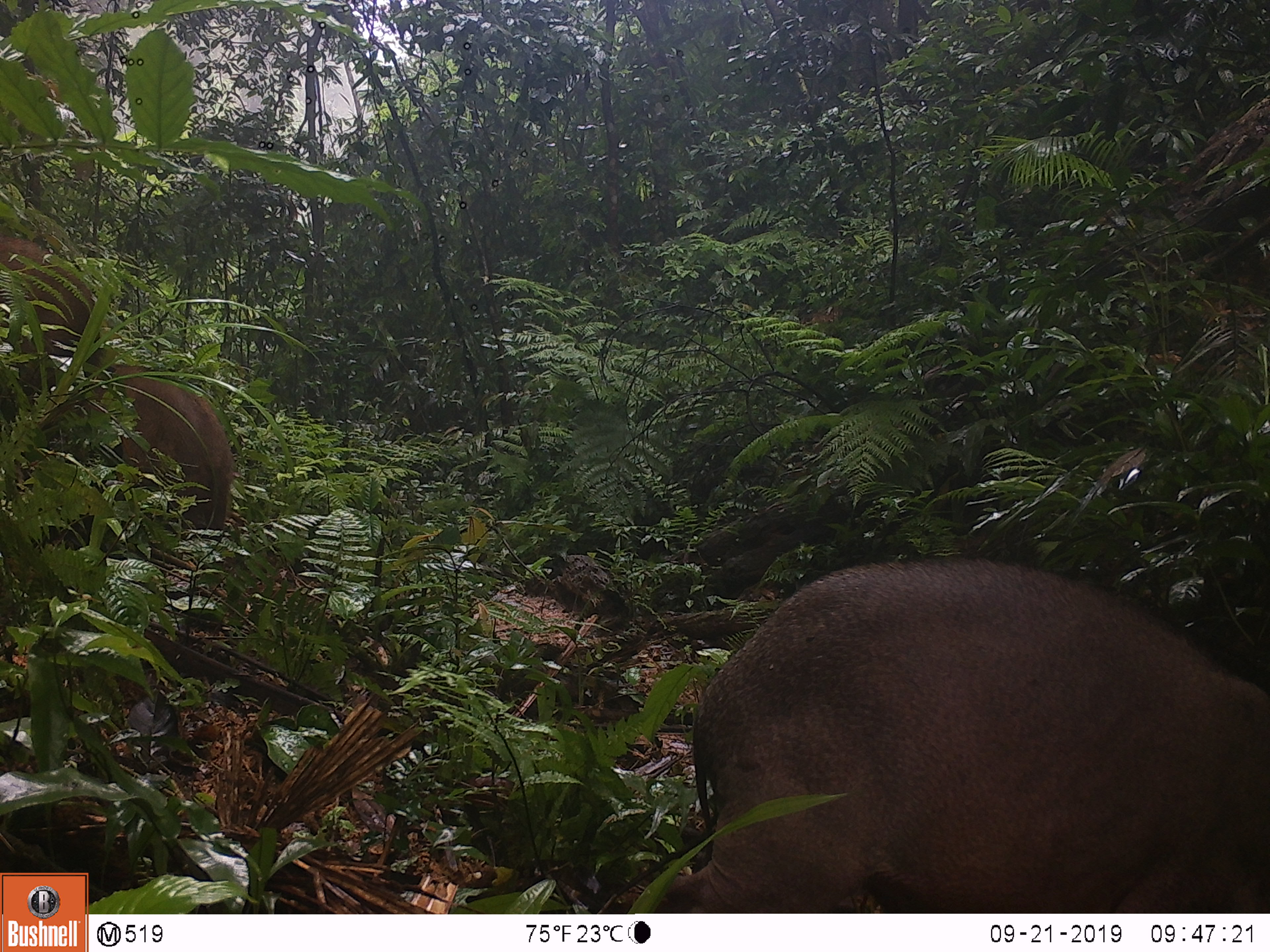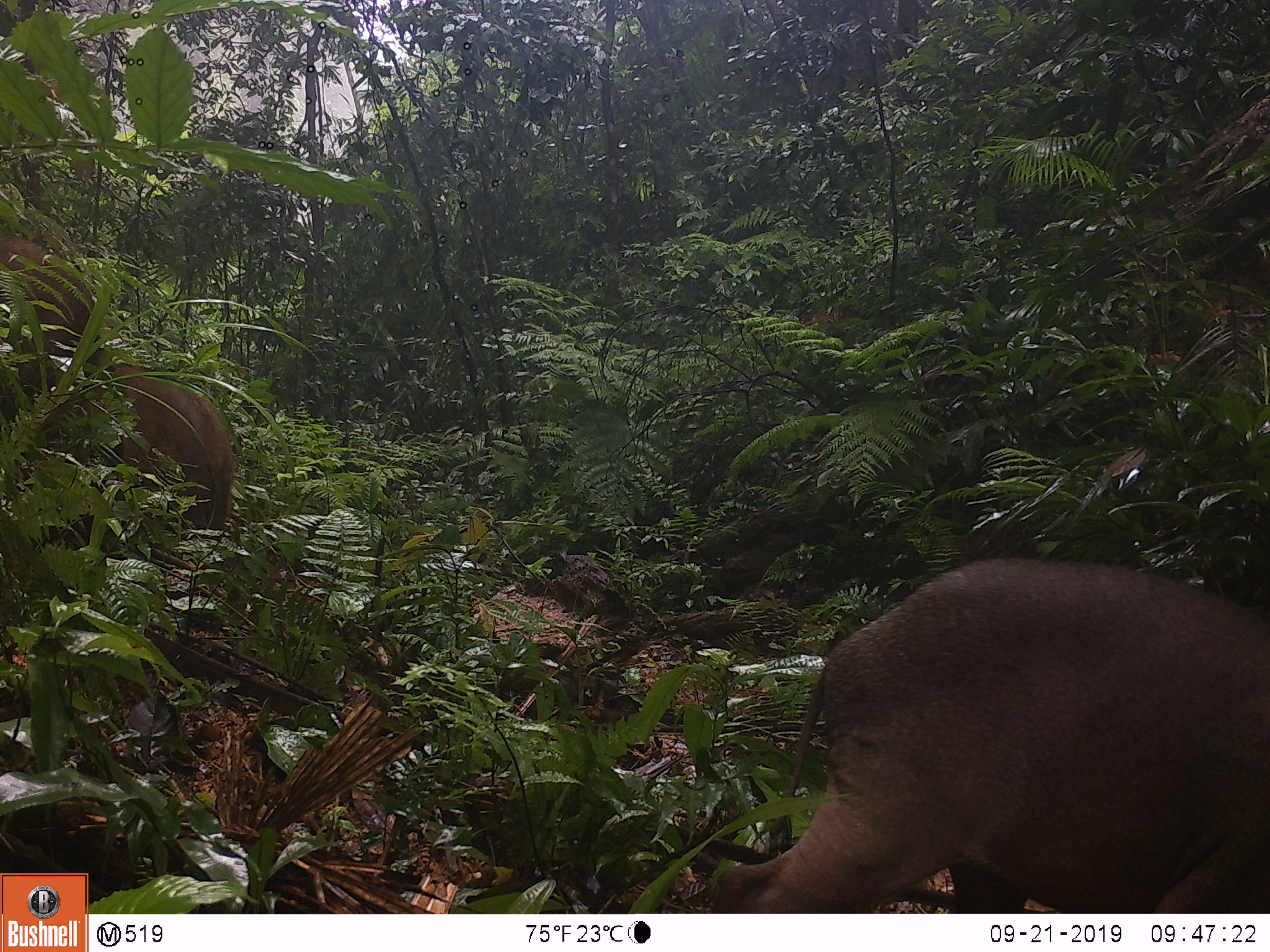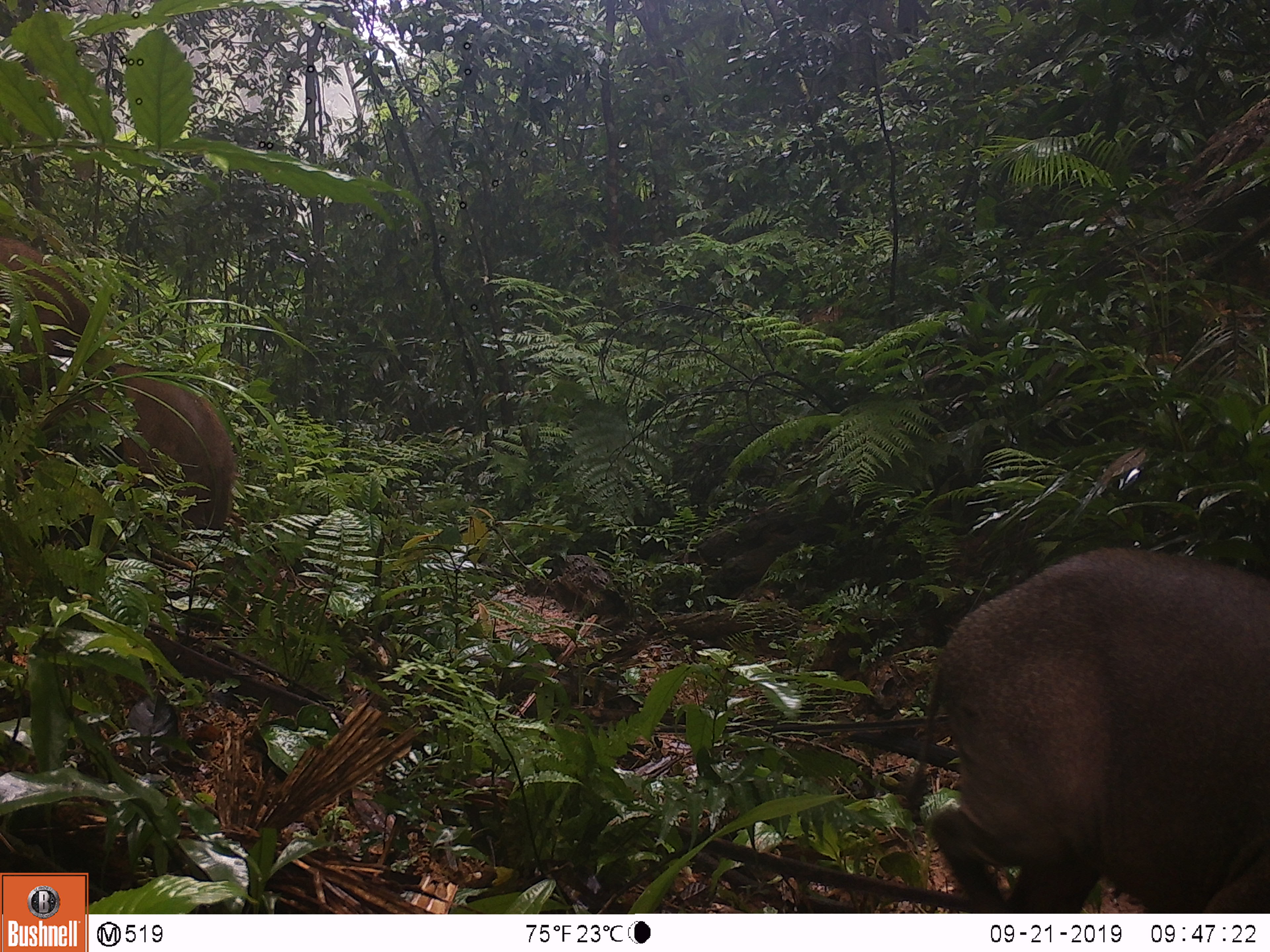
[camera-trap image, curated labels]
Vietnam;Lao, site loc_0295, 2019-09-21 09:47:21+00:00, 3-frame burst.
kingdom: Animalia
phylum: Chordata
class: Mammalia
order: Artiodactyla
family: Suidae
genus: Sus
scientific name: Sus scrofa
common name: eurasian wild pig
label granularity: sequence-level